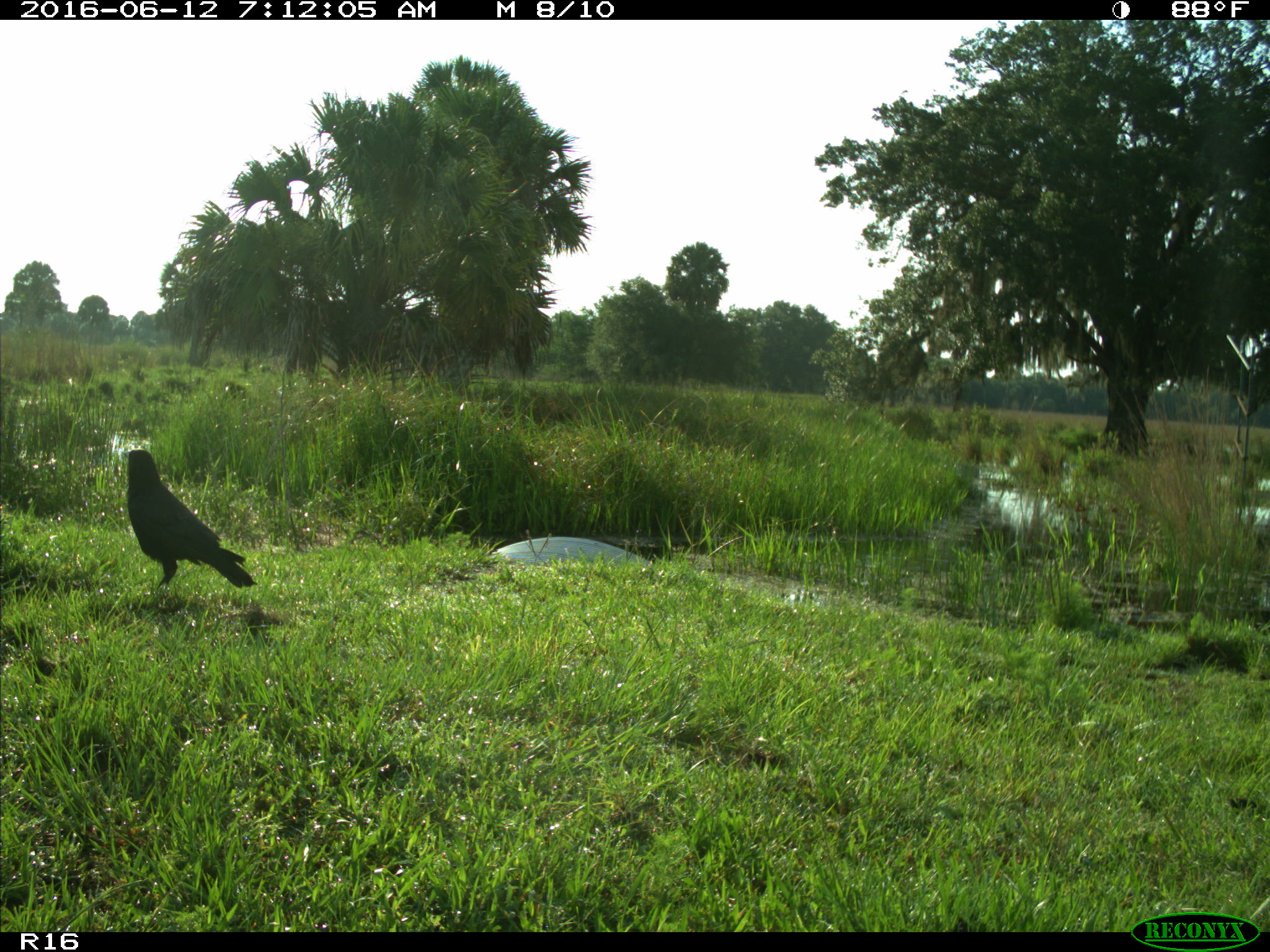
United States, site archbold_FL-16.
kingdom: Animalia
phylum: Chordata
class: Aves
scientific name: Aves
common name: birds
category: unidentified bird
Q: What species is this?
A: Unidentified bird (birds) (Aves).